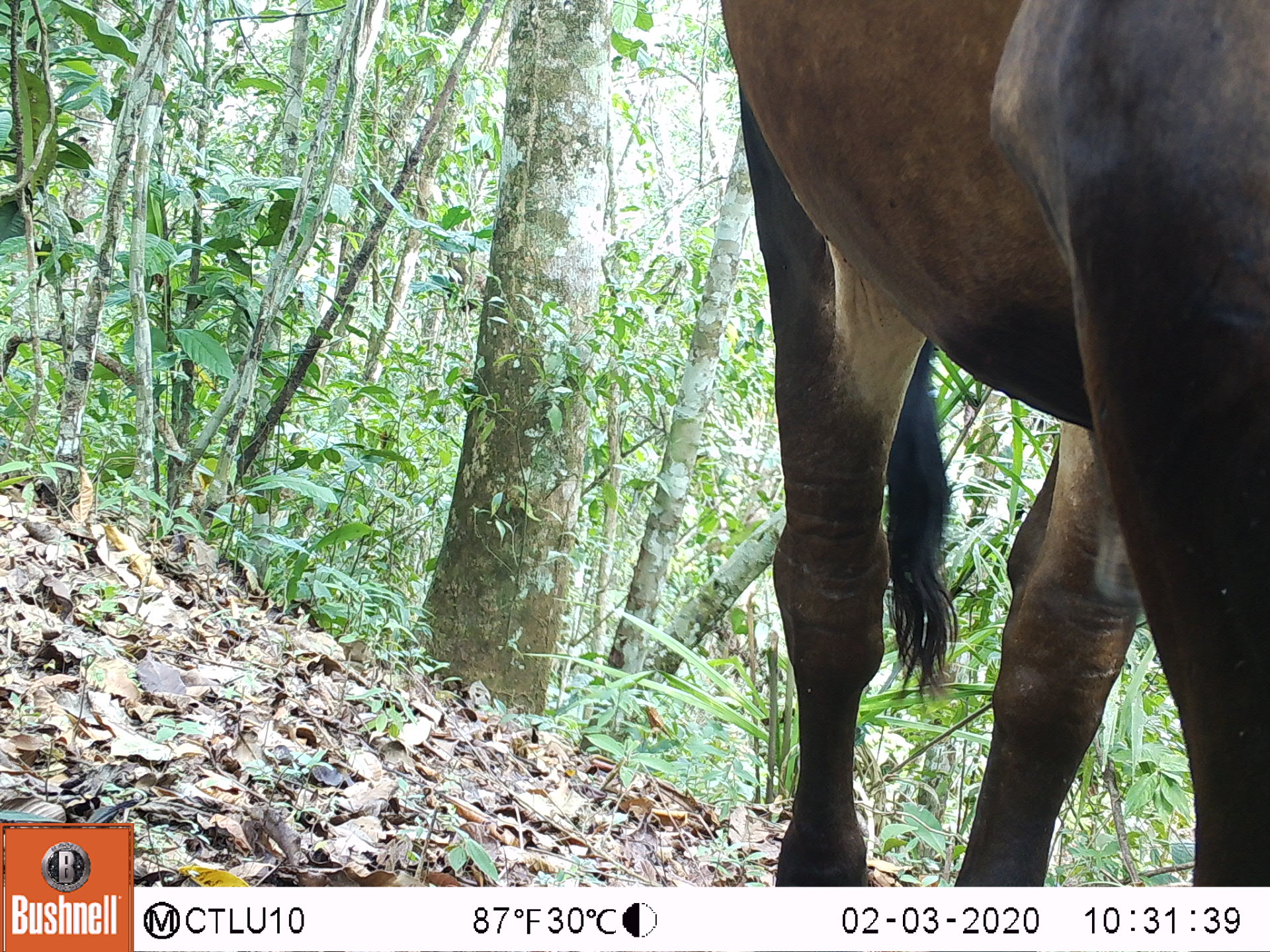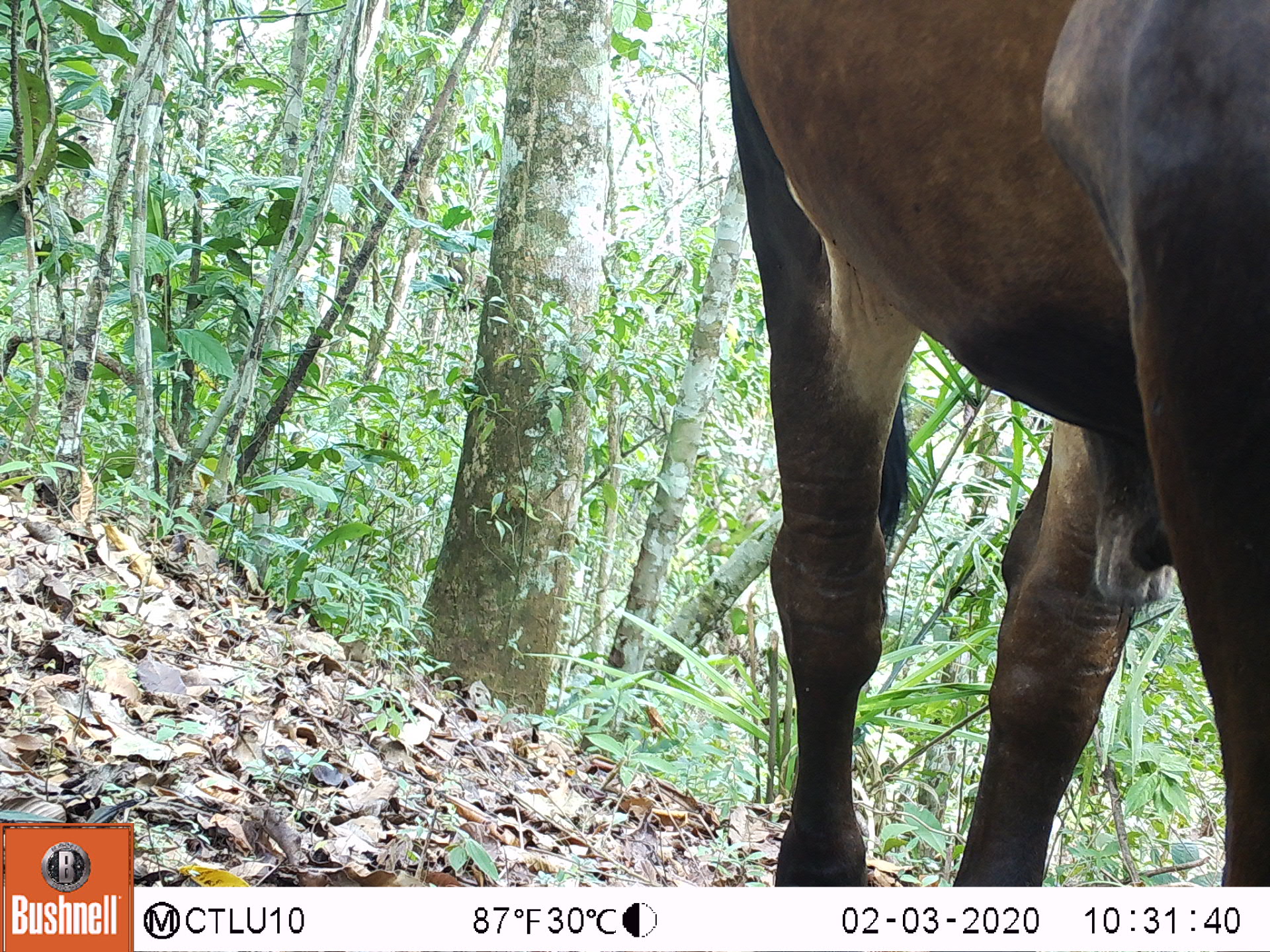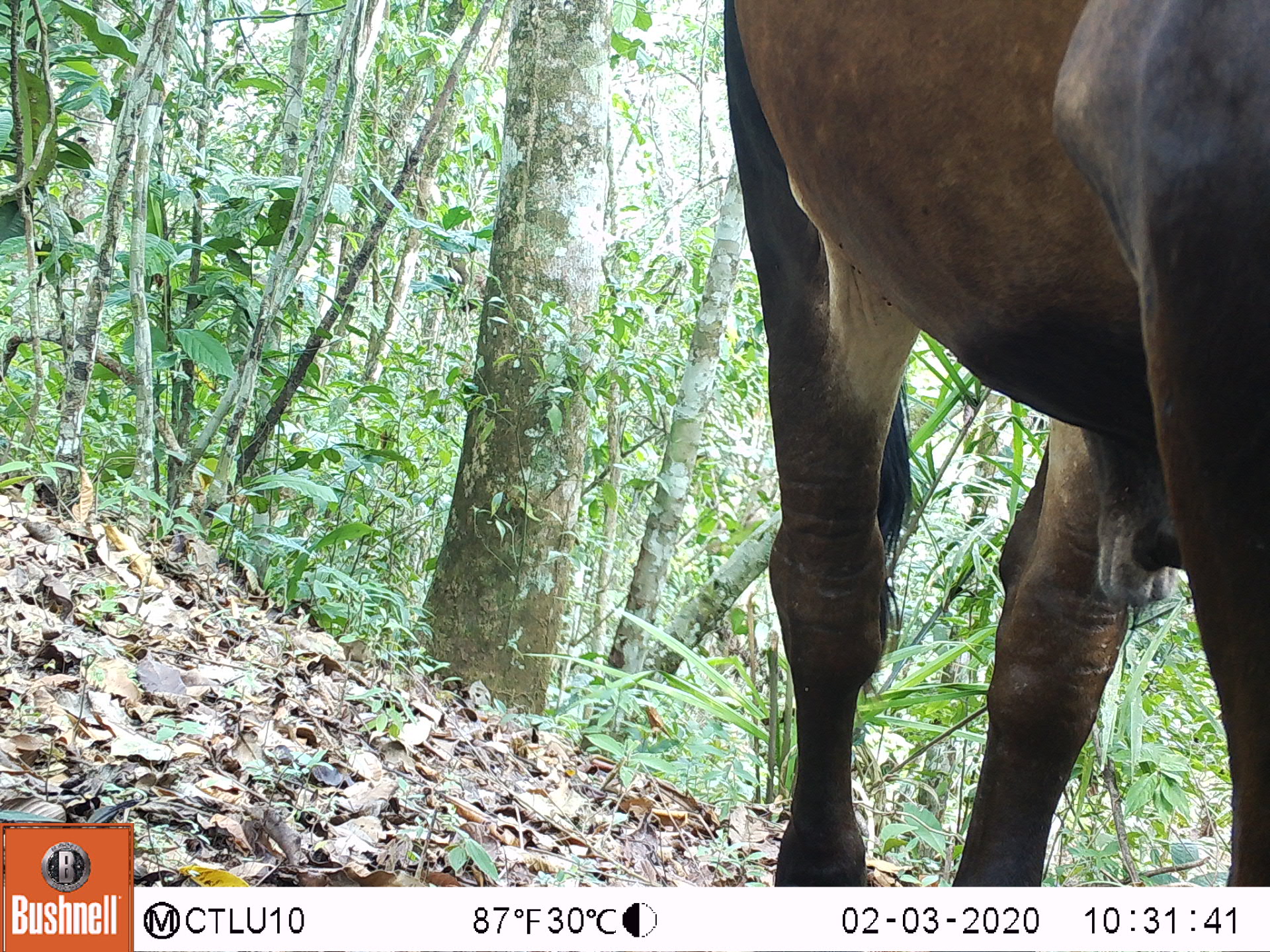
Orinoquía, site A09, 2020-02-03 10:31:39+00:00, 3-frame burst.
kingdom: Animalia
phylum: Chordata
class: Mammalia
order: Artiodactyla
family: Bovidae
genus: Bos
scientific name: Bos taurus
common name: cow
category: cattle